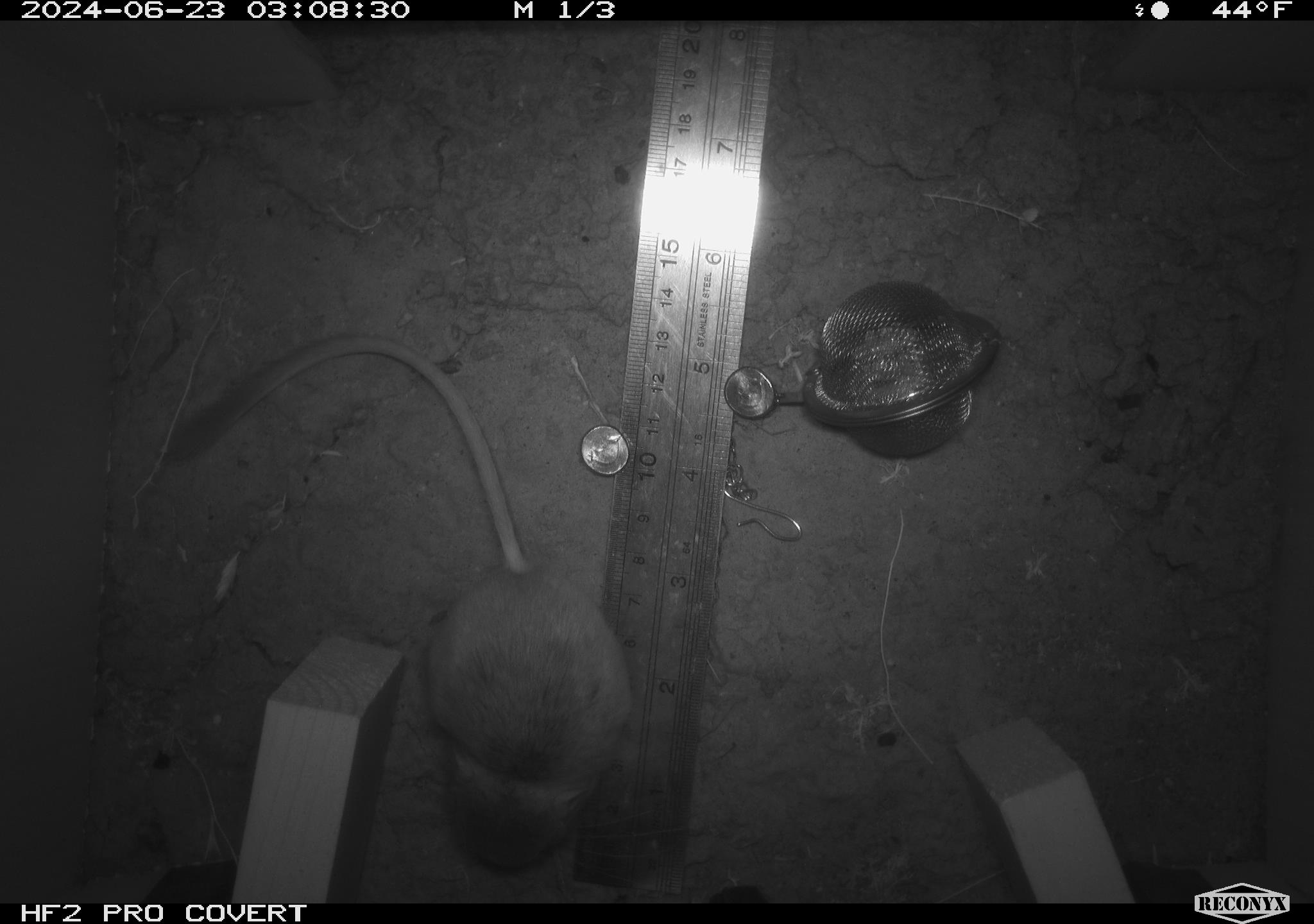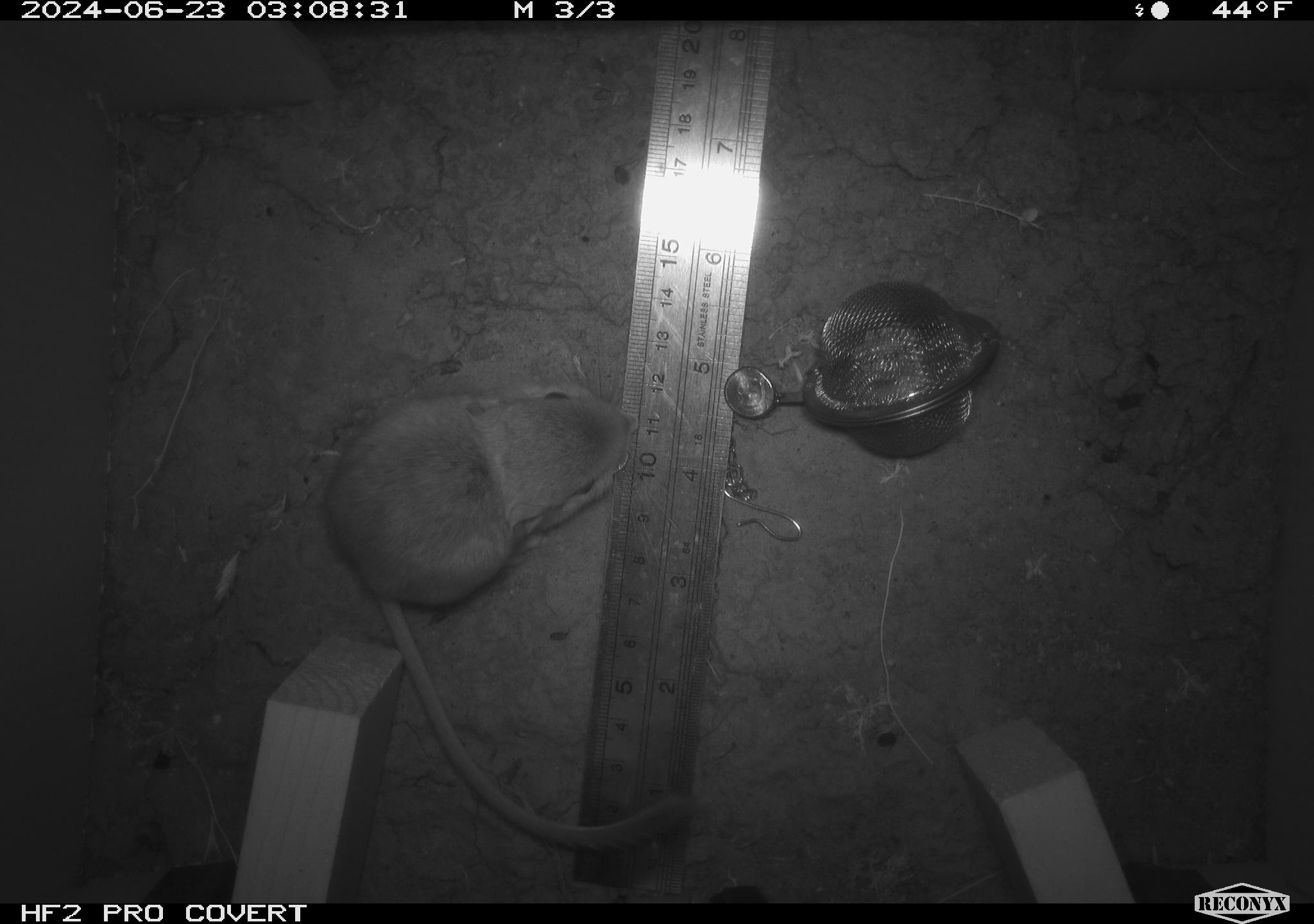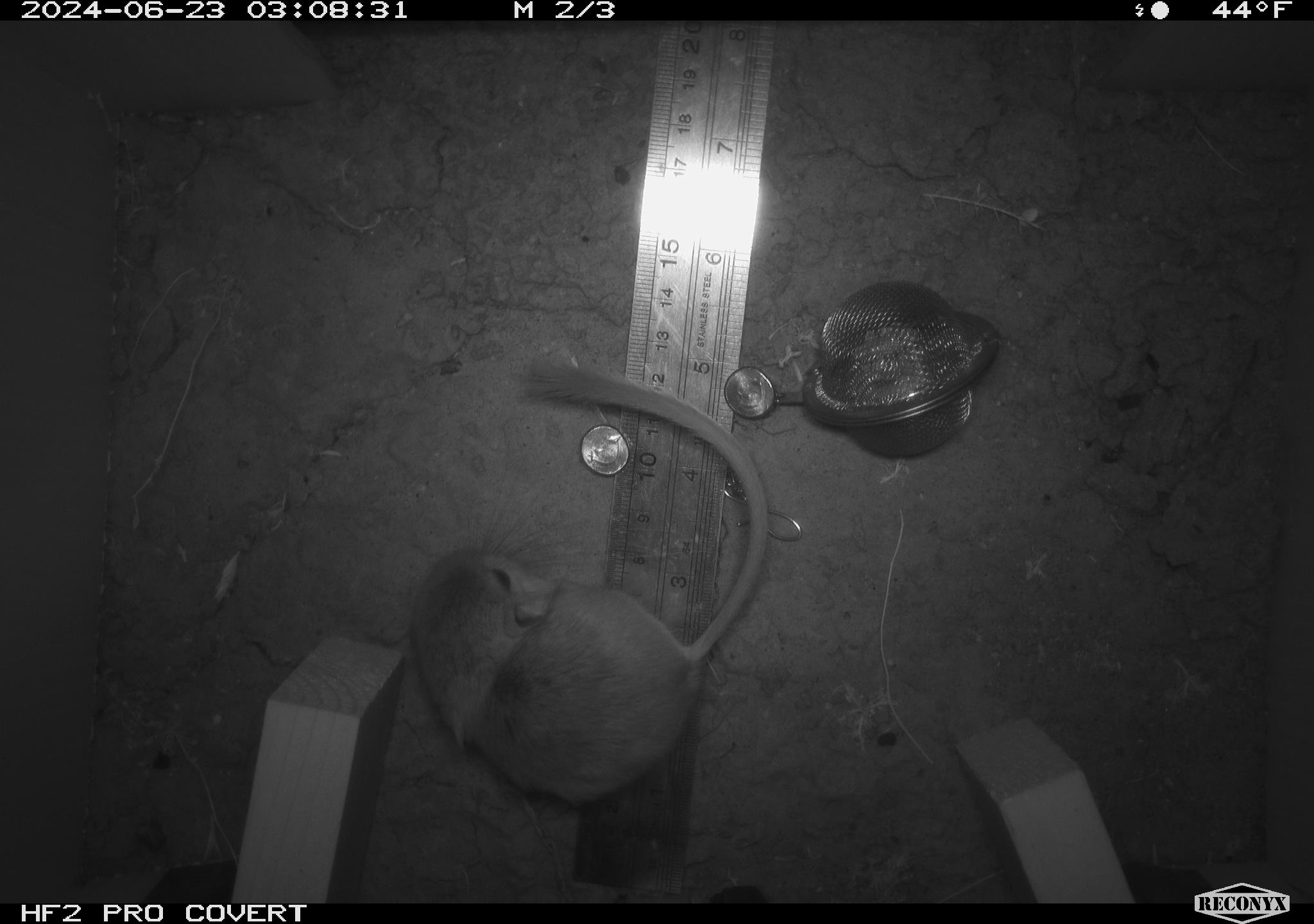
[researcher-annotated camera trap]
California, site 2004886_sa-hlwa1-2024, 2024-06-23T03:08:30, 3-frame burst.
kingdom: Animalia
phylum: Chordata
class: Mammalia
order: Rodentia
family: Heteromyidae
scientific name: Heteromyidae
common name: kangaroo rats and pocket mice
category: heteromyidae family